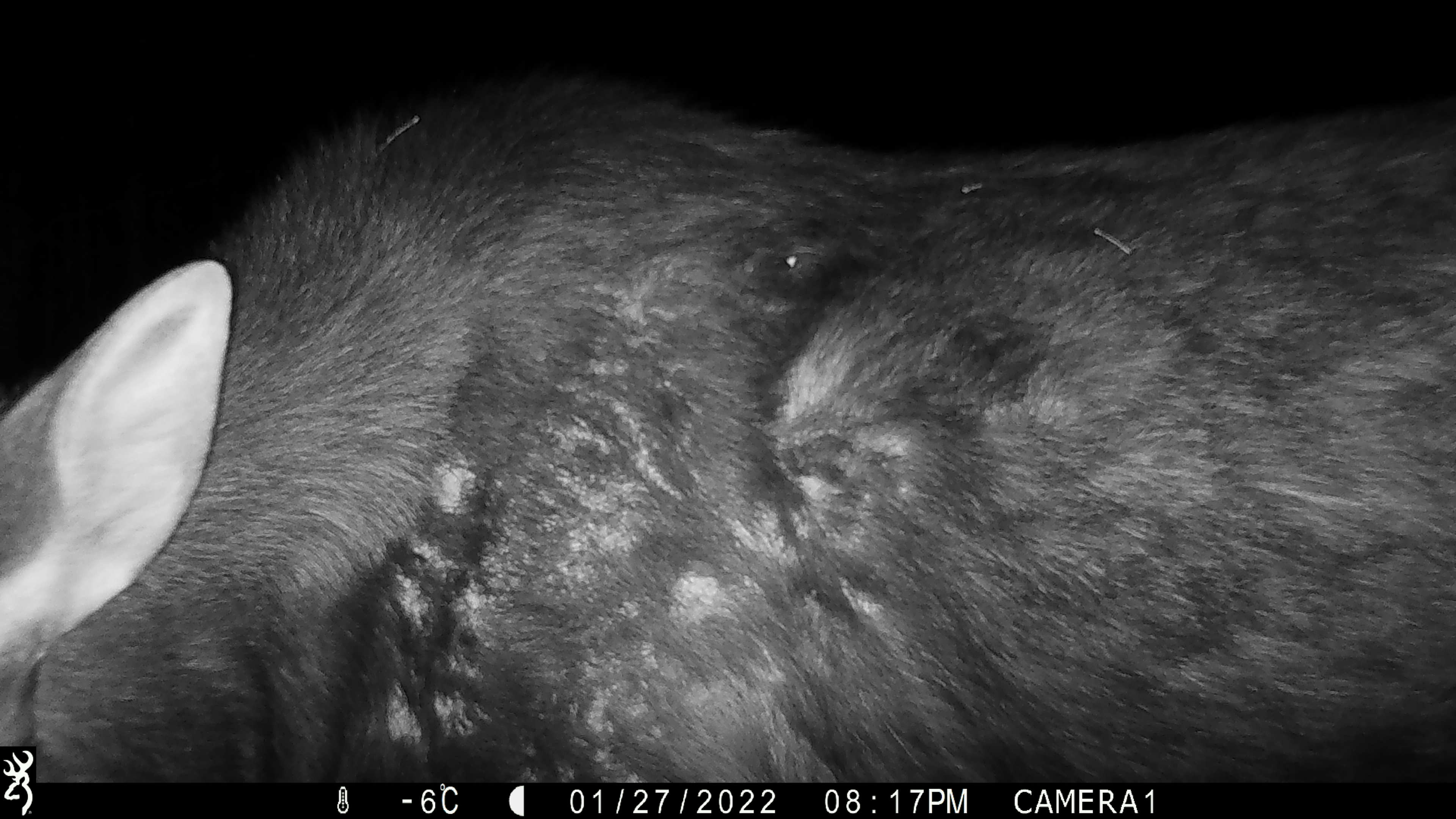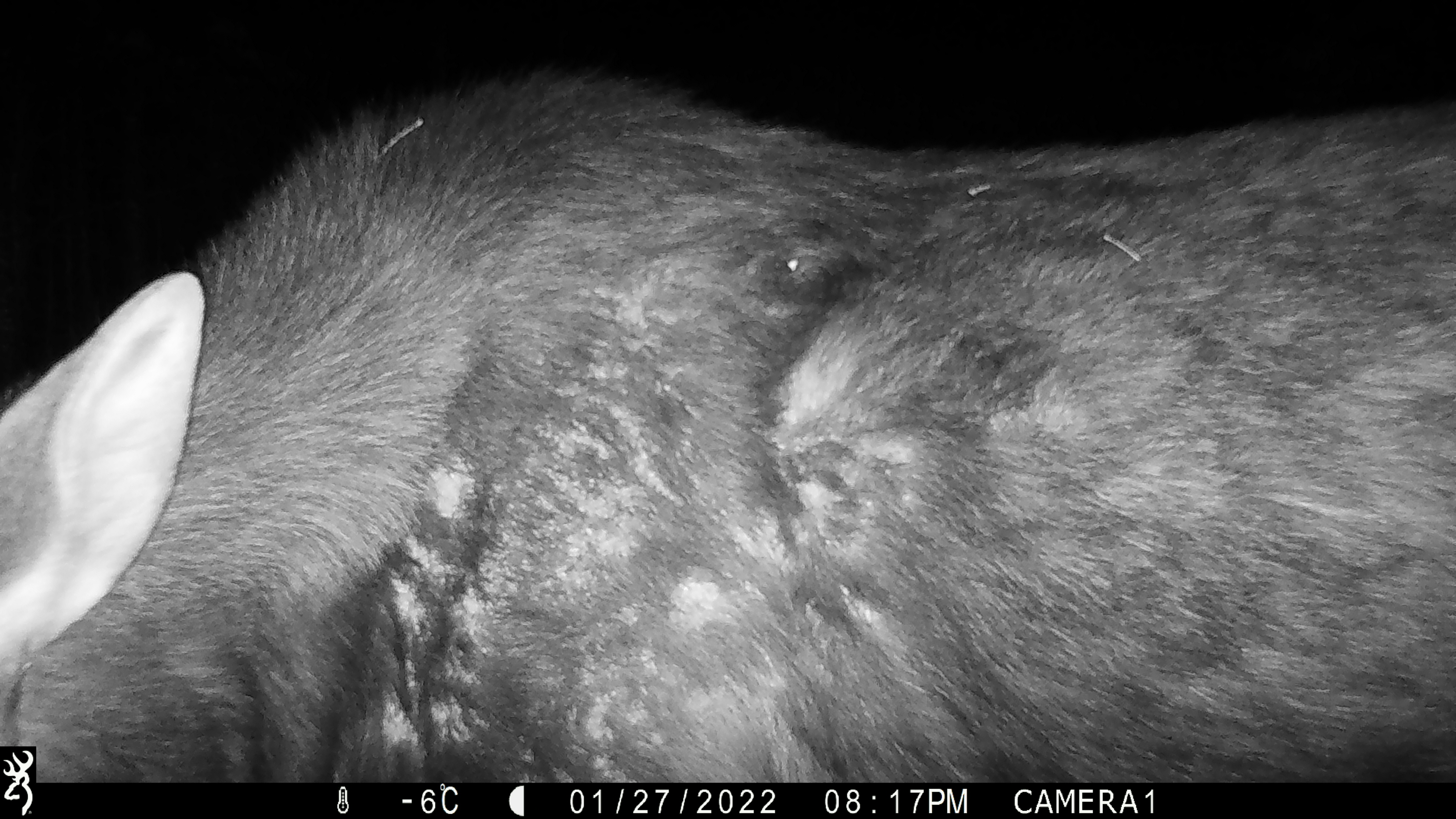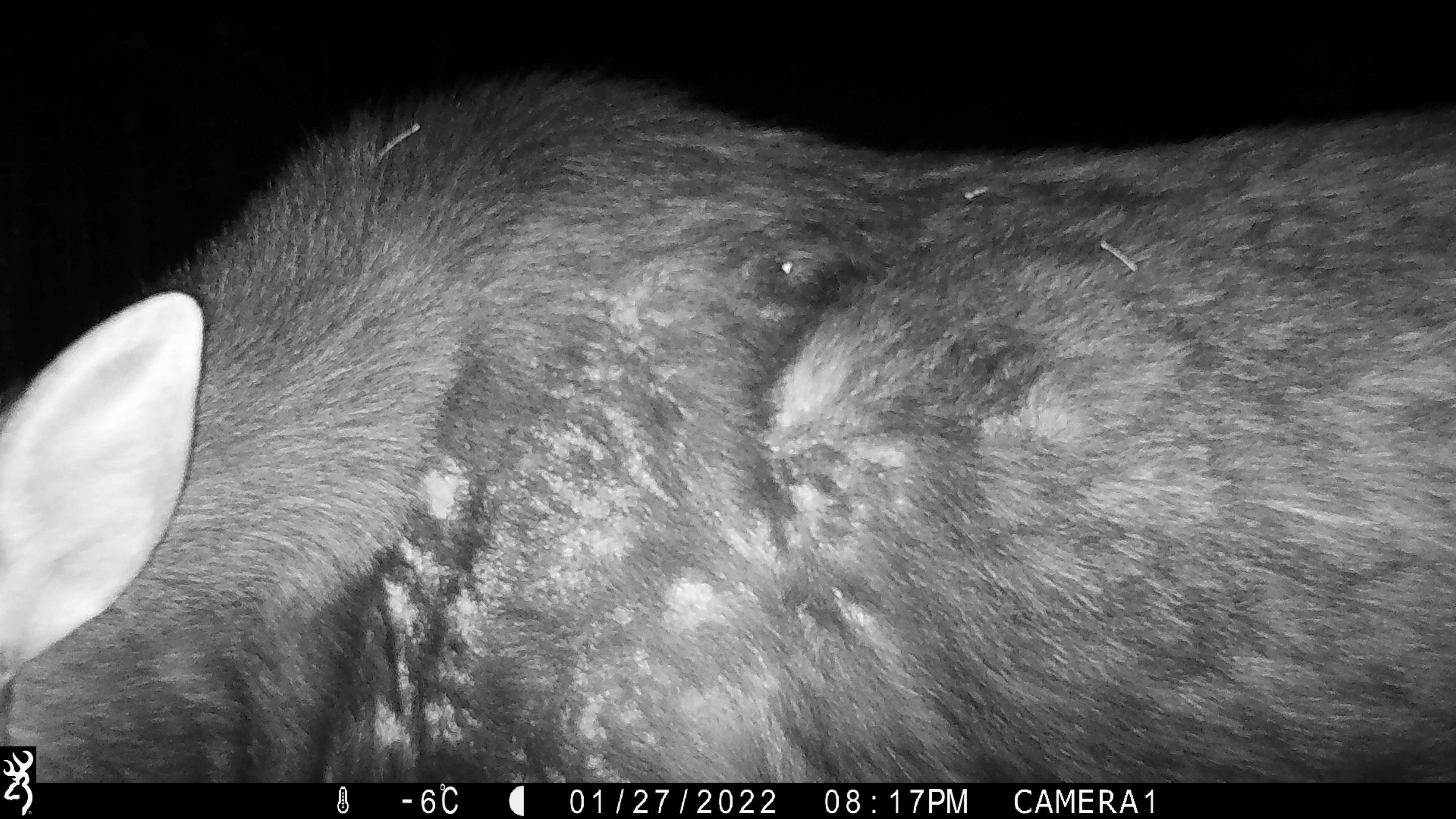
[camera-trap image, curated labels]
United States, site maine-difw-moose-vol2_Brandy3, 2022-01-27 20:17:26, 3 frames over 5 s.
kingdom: Animalia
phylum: Chordata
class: Mammalia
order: Artiodactyla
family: Cervidae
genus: Alces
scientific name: Alces alces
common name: moose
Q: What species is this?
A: Moose (Alces alces).